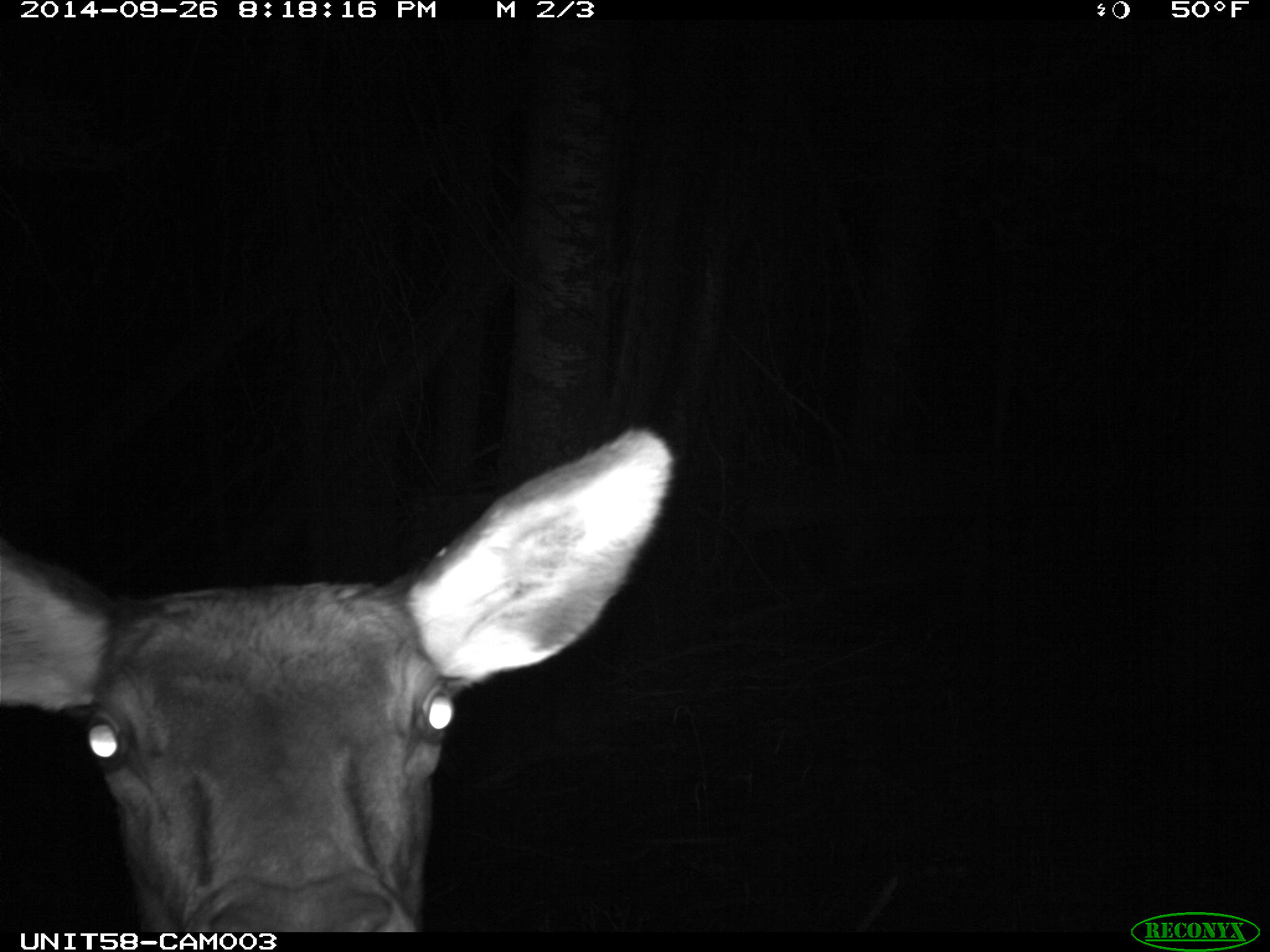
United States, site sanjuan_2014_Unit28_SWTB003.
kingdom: Animalia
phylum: Chordata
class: Mammalia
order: Artiodactyla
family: Cervidae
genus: Cervus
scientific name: Cervus elaphus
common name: red deer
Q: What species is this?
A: Cervus elaphus (red deer).